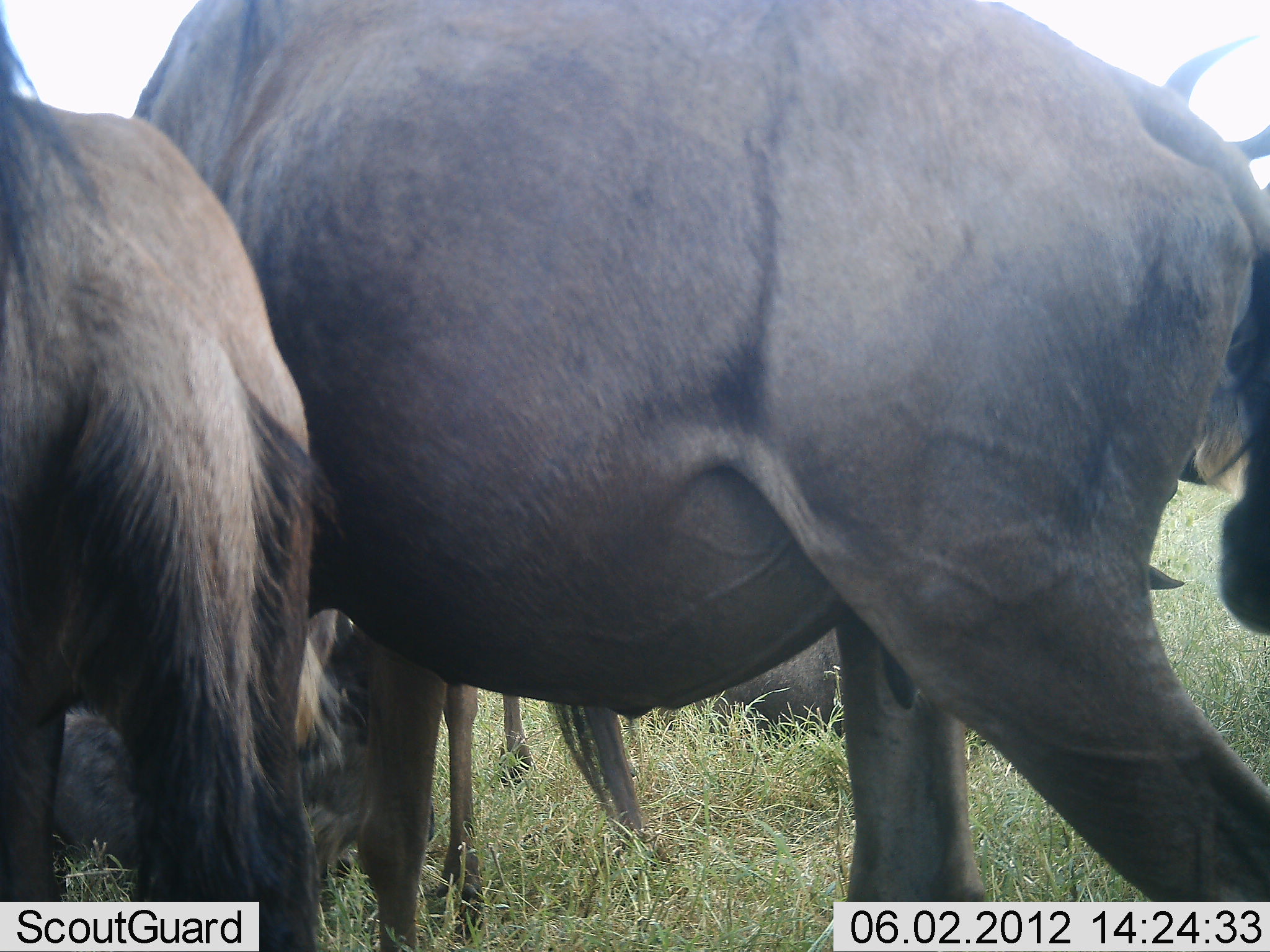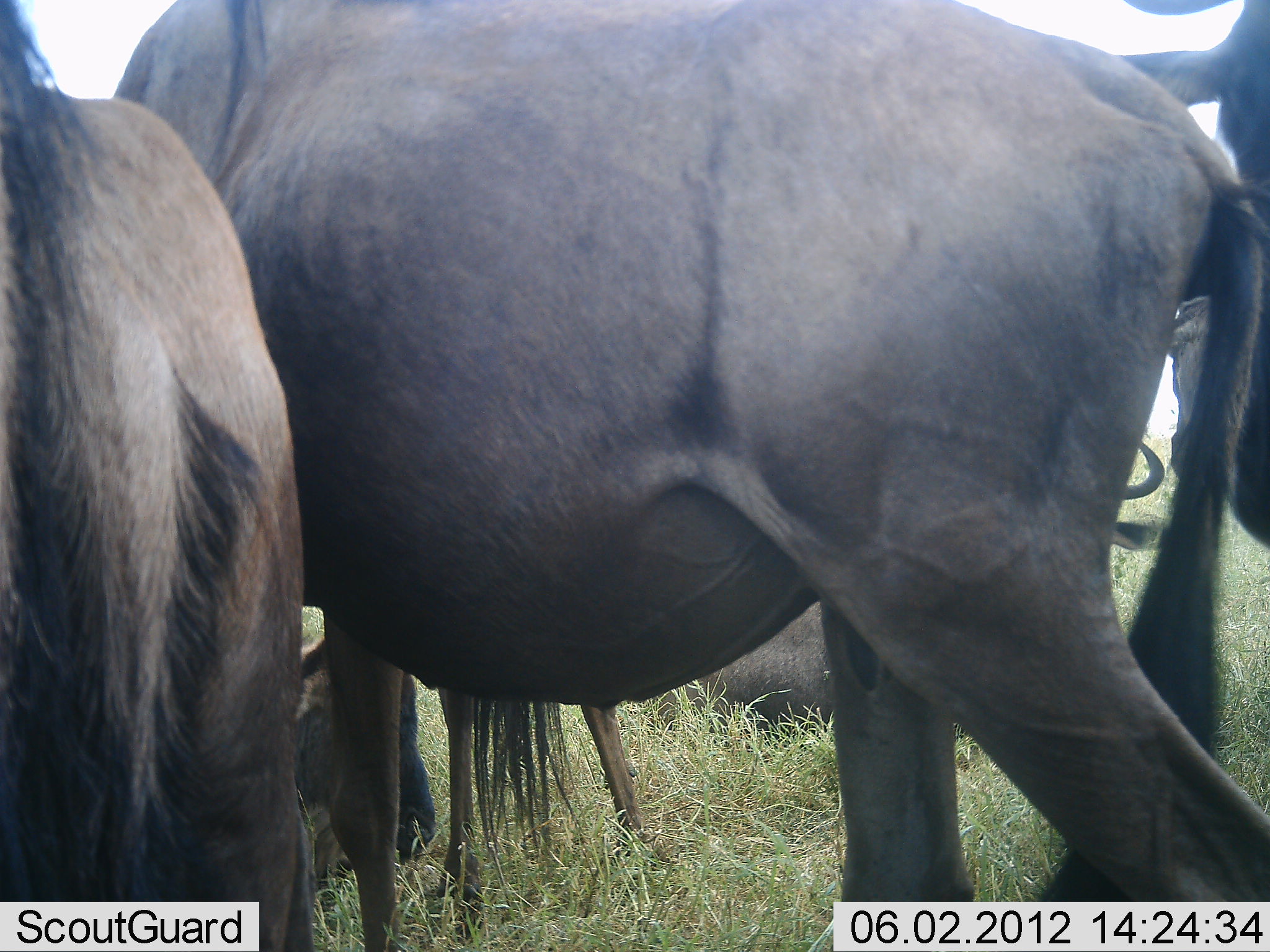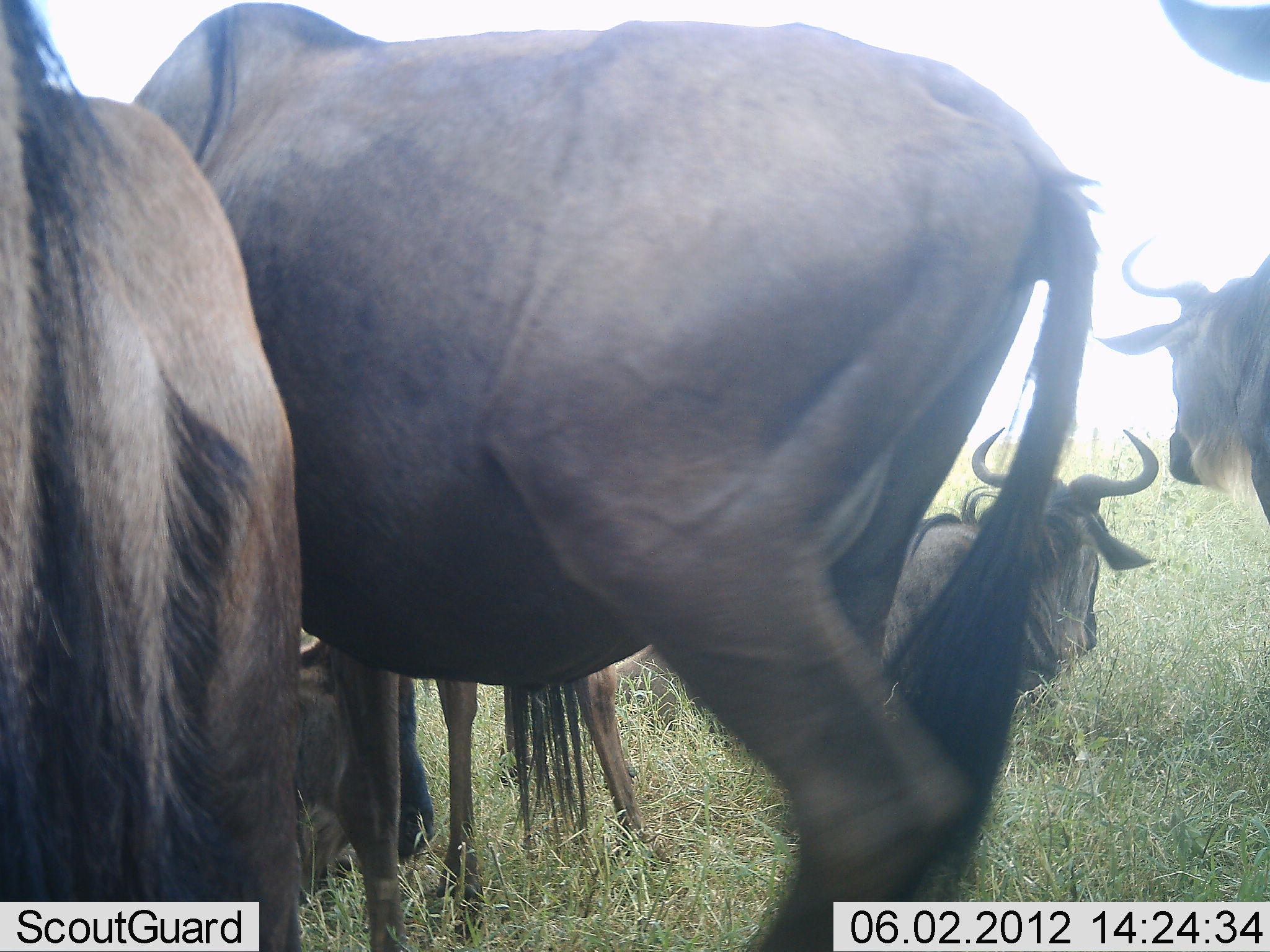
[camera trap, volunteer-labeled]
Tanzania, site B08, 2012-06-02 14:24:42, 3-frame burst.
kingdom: Animalia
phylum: Chordata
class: Mammalia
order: Artiodactyla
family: Bovidae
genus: Connochaetes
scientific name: Connochaetes taurinus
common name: blue wildebeest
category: wildebeest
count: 5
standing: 90%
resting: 80%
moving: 0%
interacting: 20%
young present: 10%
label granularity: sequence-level